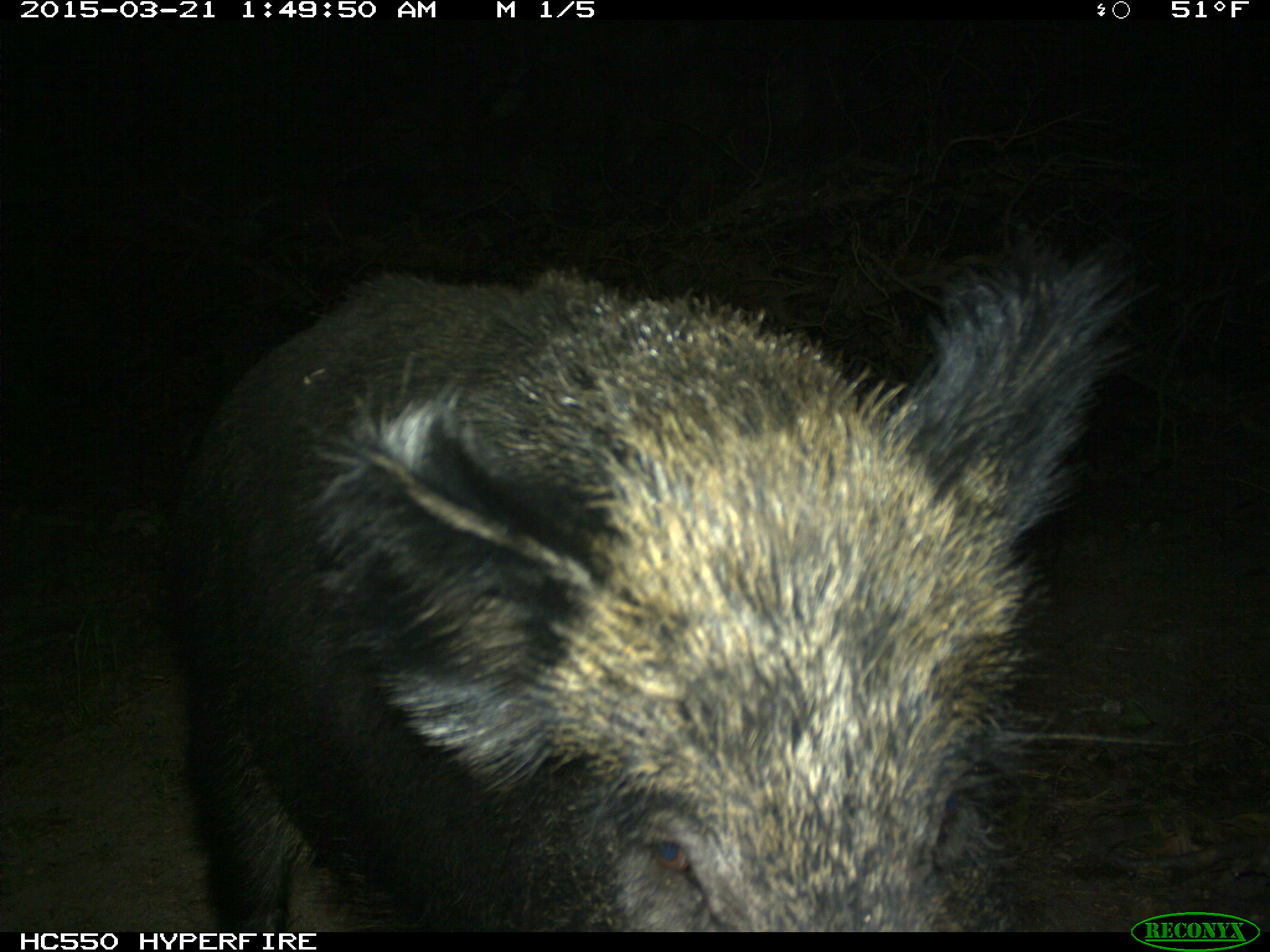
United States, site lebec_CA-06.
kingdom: Animalia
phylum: Chordata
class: Mammalia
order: Artiodactyla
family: Suidae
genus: Sus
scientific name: Sus scrofa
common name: wild boar